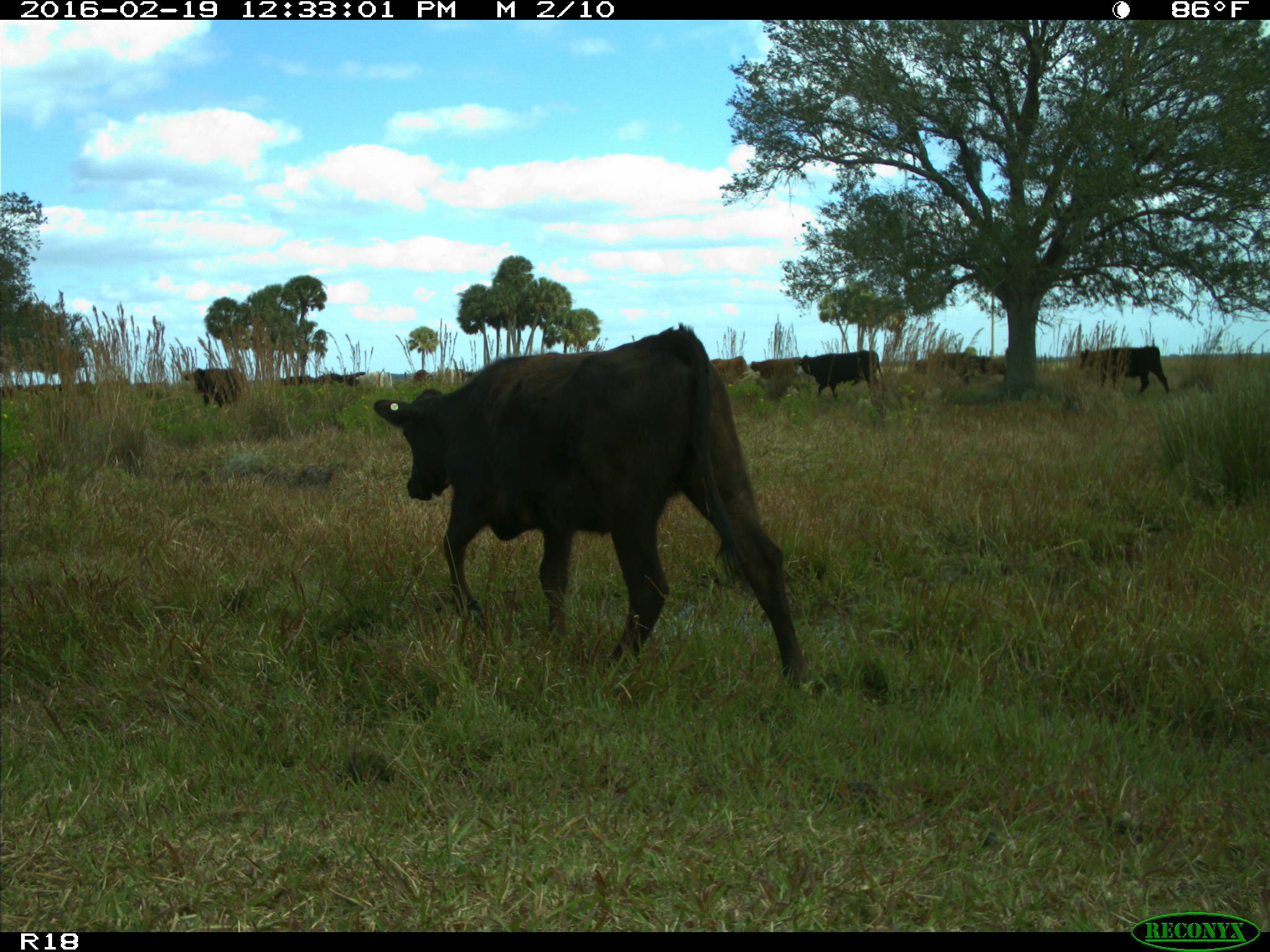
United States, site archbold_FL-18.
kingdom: Animalia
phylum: Chordata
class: Mammalia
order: Artiodactyla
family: Bovidae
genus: Bos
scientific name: Bos taurus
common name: domestic cow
Bos taurus (domestic cow).